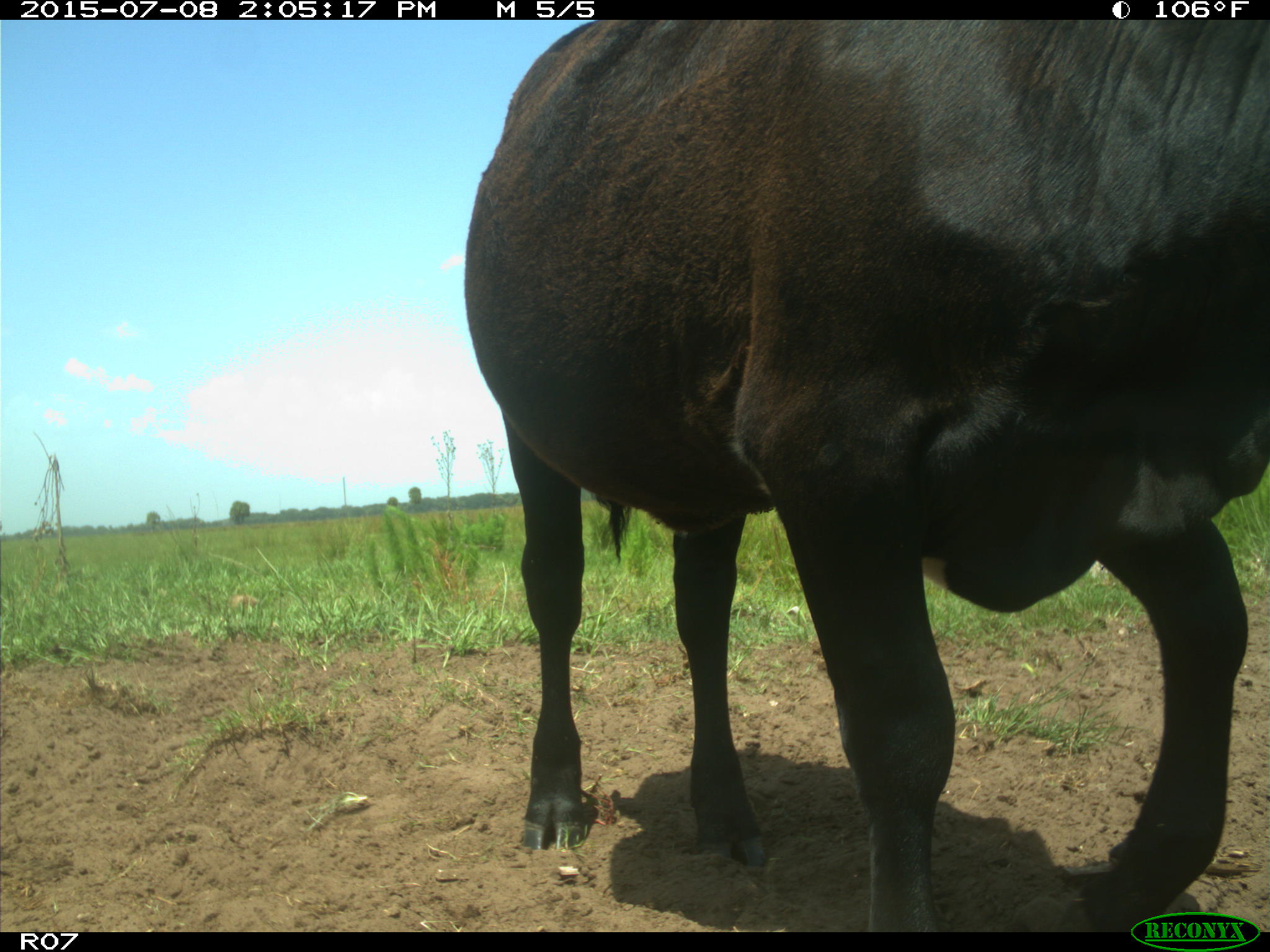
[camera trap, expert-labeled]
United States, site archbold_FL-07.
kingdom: Animalia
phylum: Chordata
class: Mammalia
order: Artiodactyla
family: Bovidae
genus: Bos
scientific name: Bos taurus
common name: domestic cow